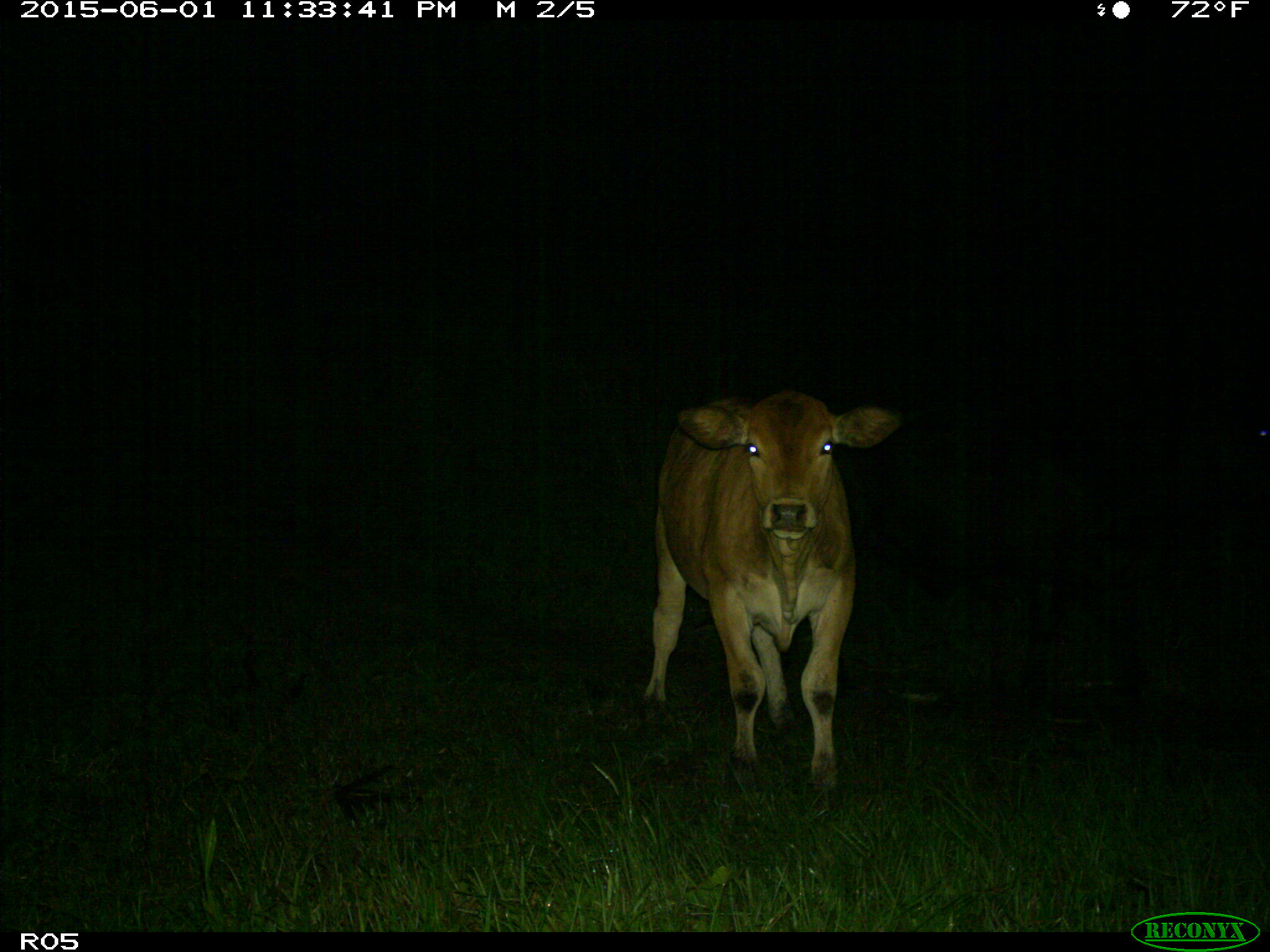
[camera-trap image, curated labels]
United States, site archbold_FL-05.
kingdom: Animalia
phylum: Chordata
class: Mammalia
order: Artiodactyla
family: Bovidae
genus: Bos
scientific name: Bos taurus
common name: domestic cow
Bos taurus (domestic cow).